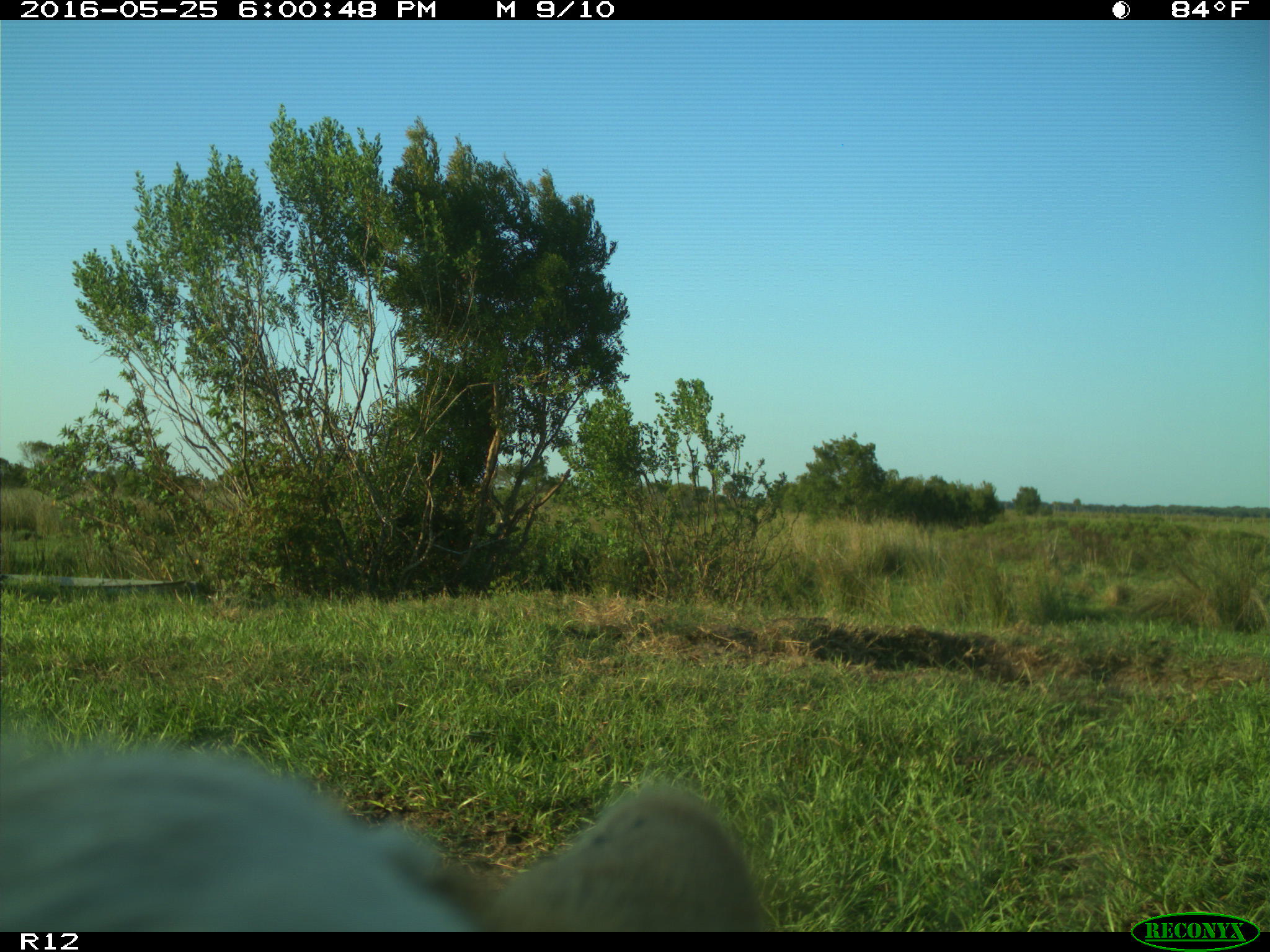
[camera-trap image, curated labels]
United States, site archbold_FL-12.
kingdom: Animalia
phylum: Chordata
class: Mammalia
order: Artiodactyla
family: Bovidae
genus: Bos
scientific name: Bos taurus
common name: domestic cow